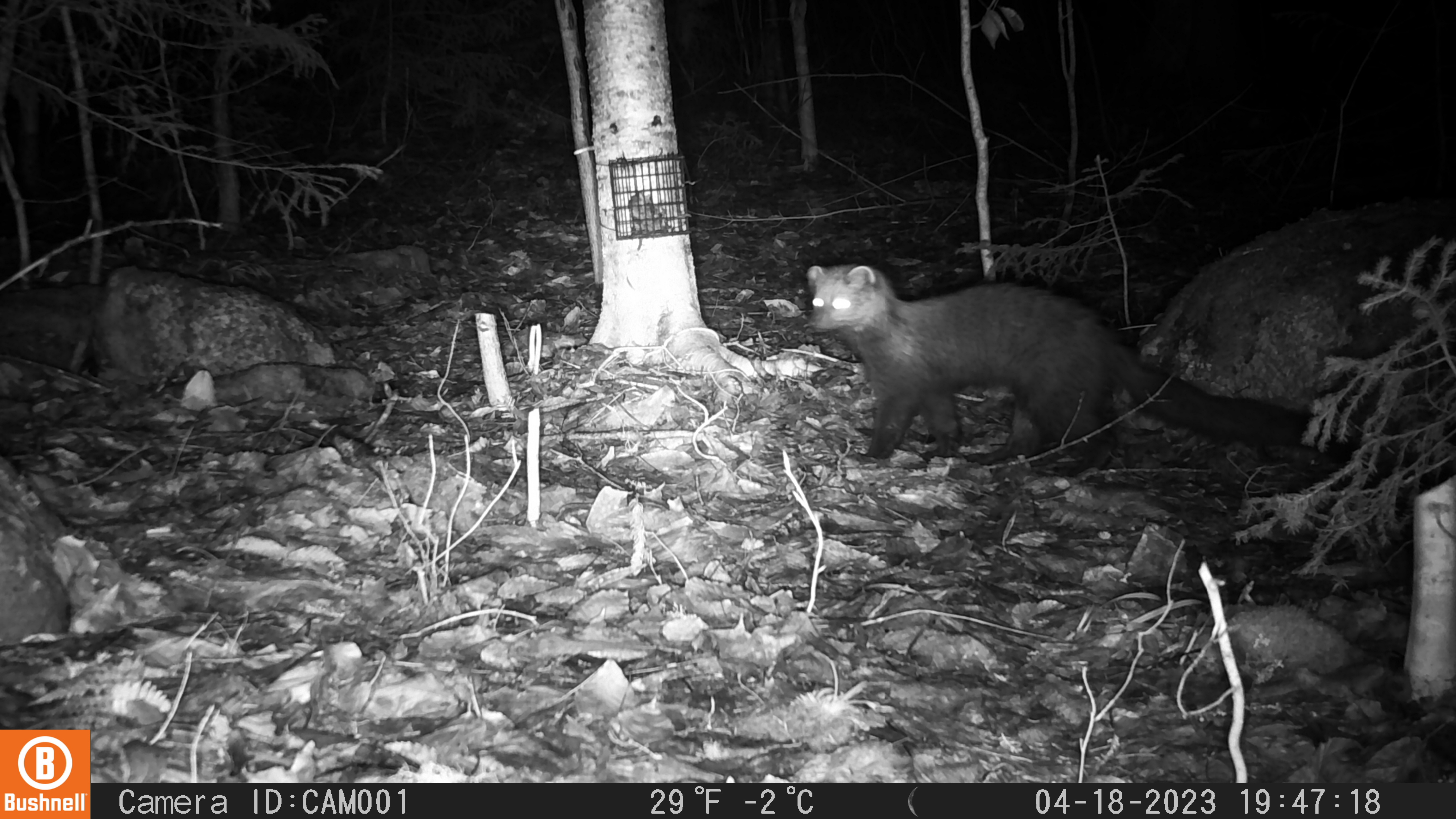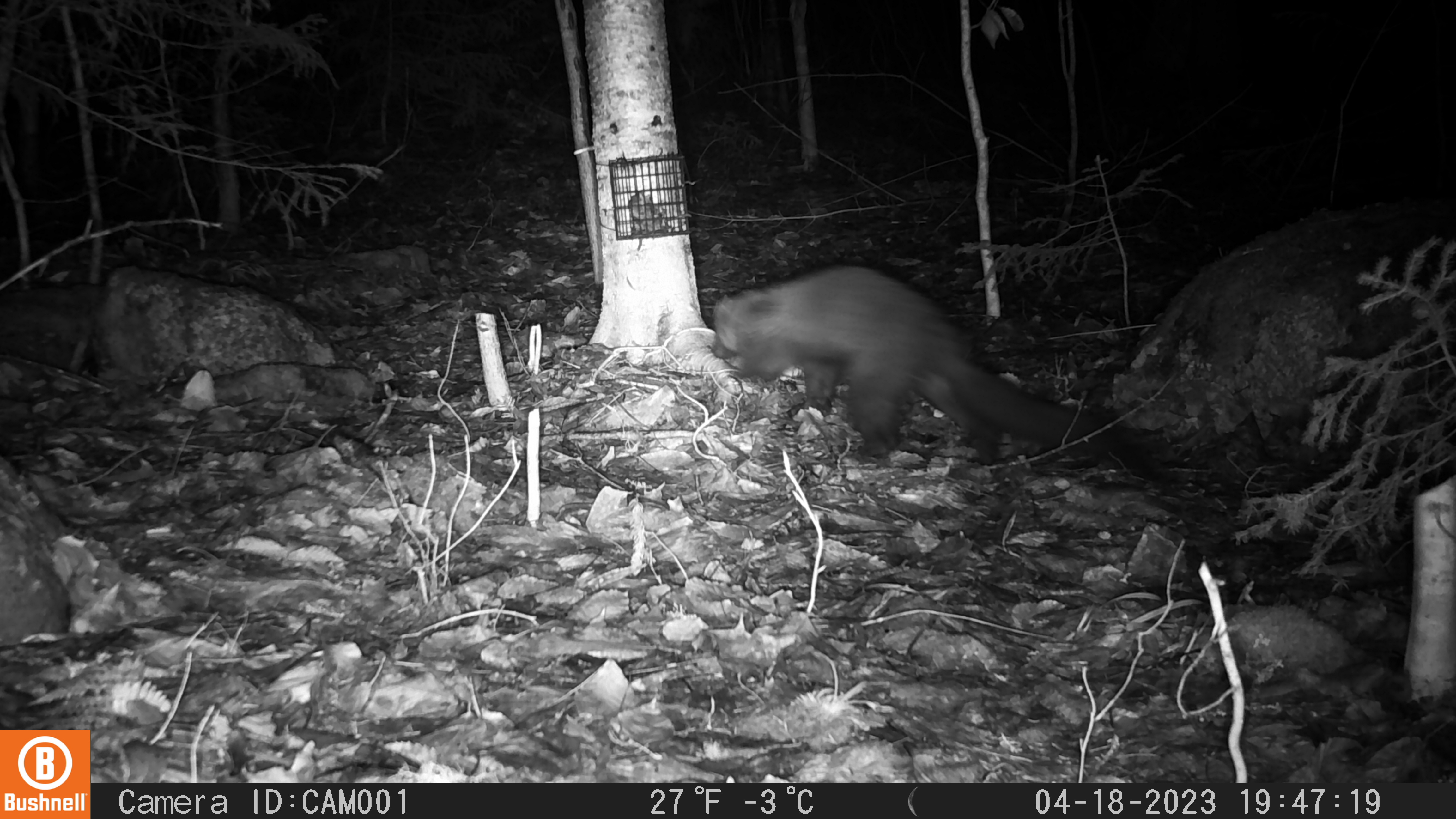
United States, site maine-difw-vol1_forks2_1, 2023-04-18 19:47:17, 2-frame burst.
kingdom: Animalia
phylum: Chordata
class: Mammalia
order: Carnivora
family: Mustelidae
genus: Pekania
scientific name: Pekania pennanti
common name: fisher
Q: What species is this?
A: Fisher (Pekania pennanti).